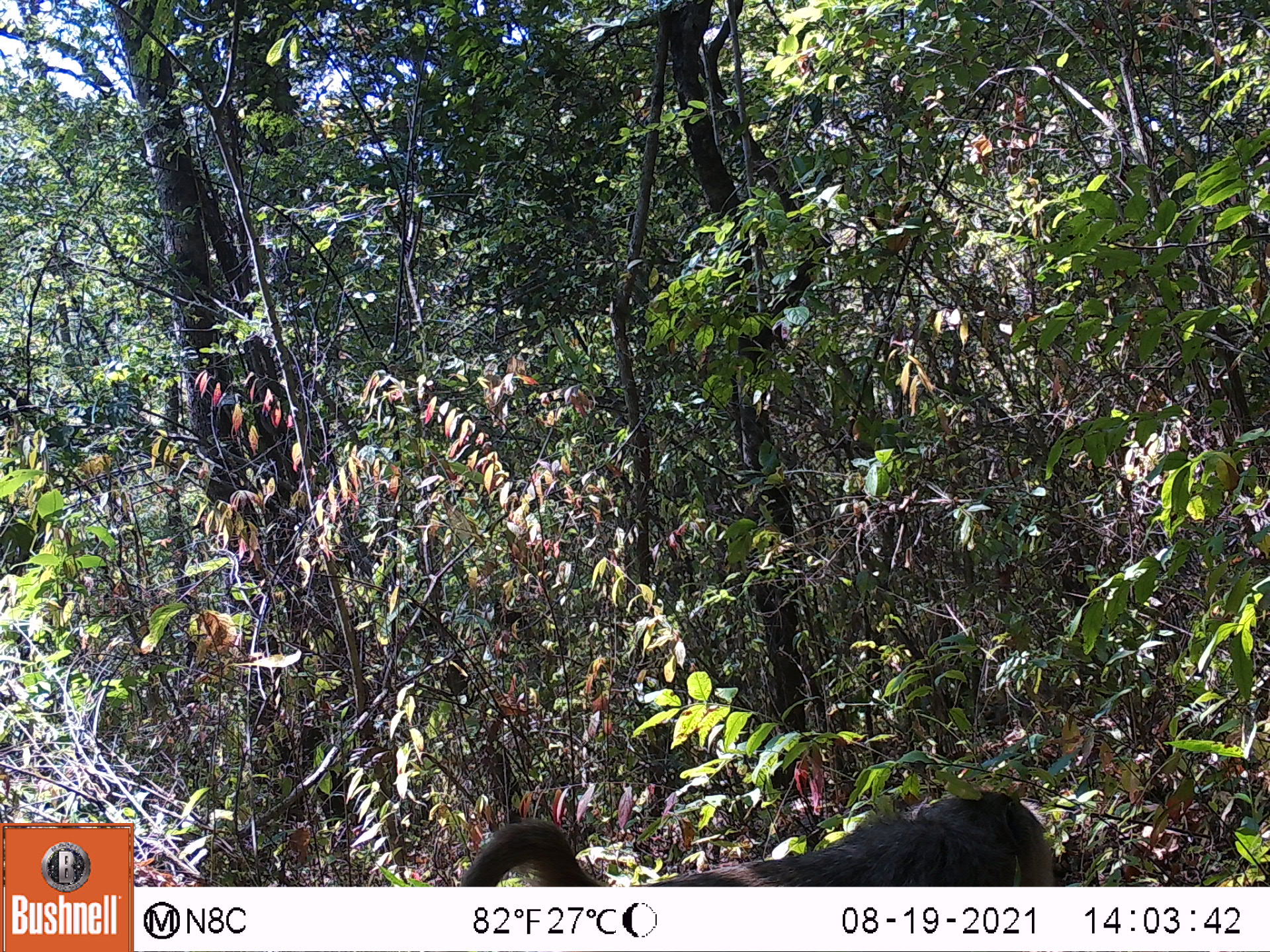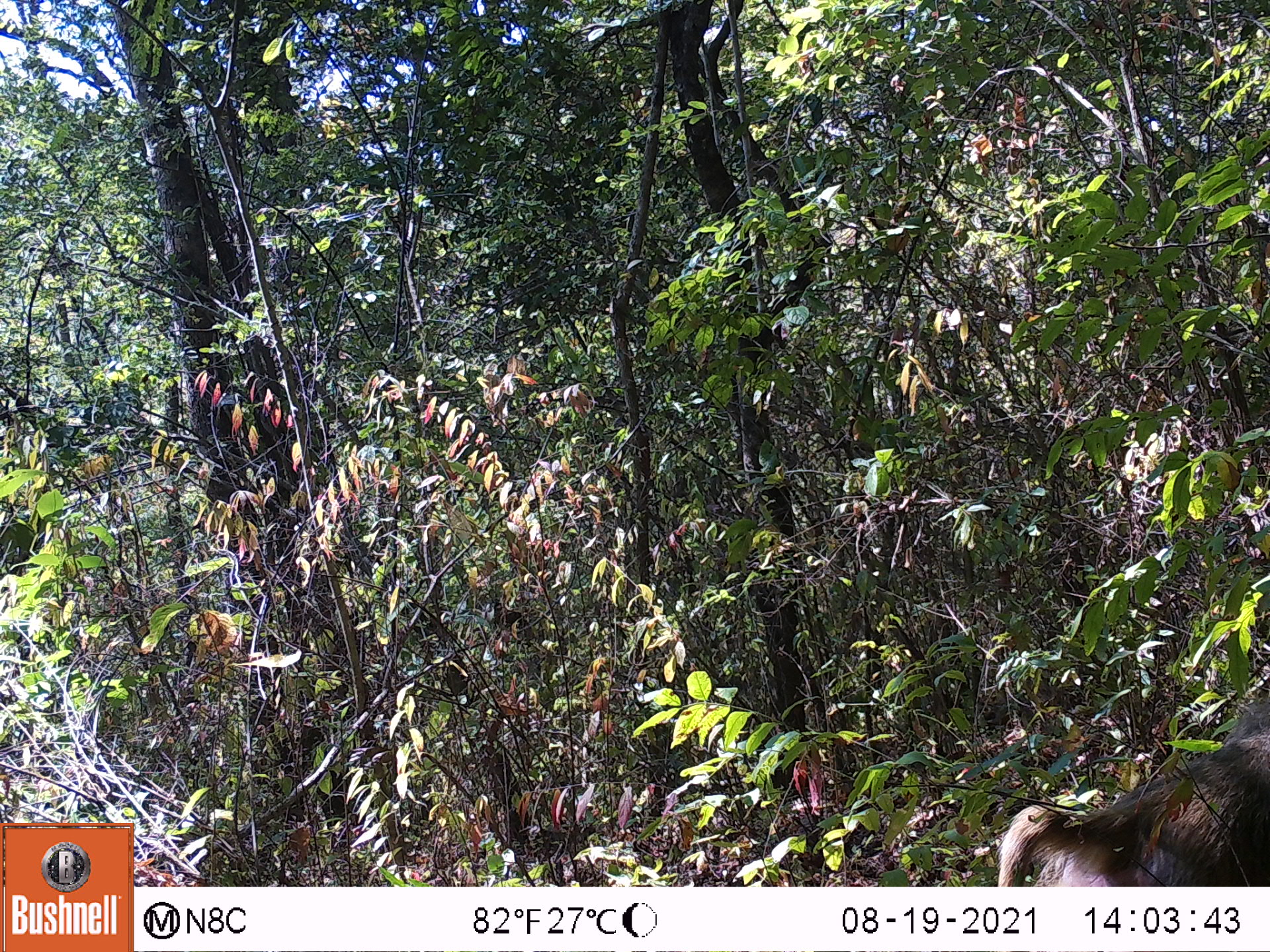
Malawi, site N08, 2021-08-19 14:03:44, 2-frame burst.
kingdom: Animalia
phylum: Chordata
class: Mammalia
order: Primates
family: Cercopithecidae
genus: Papio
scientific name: Papio cynocephalus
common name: yellow baboon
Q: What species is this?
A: Yellow baboon (Papio cynocephalus).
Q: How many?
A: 1.